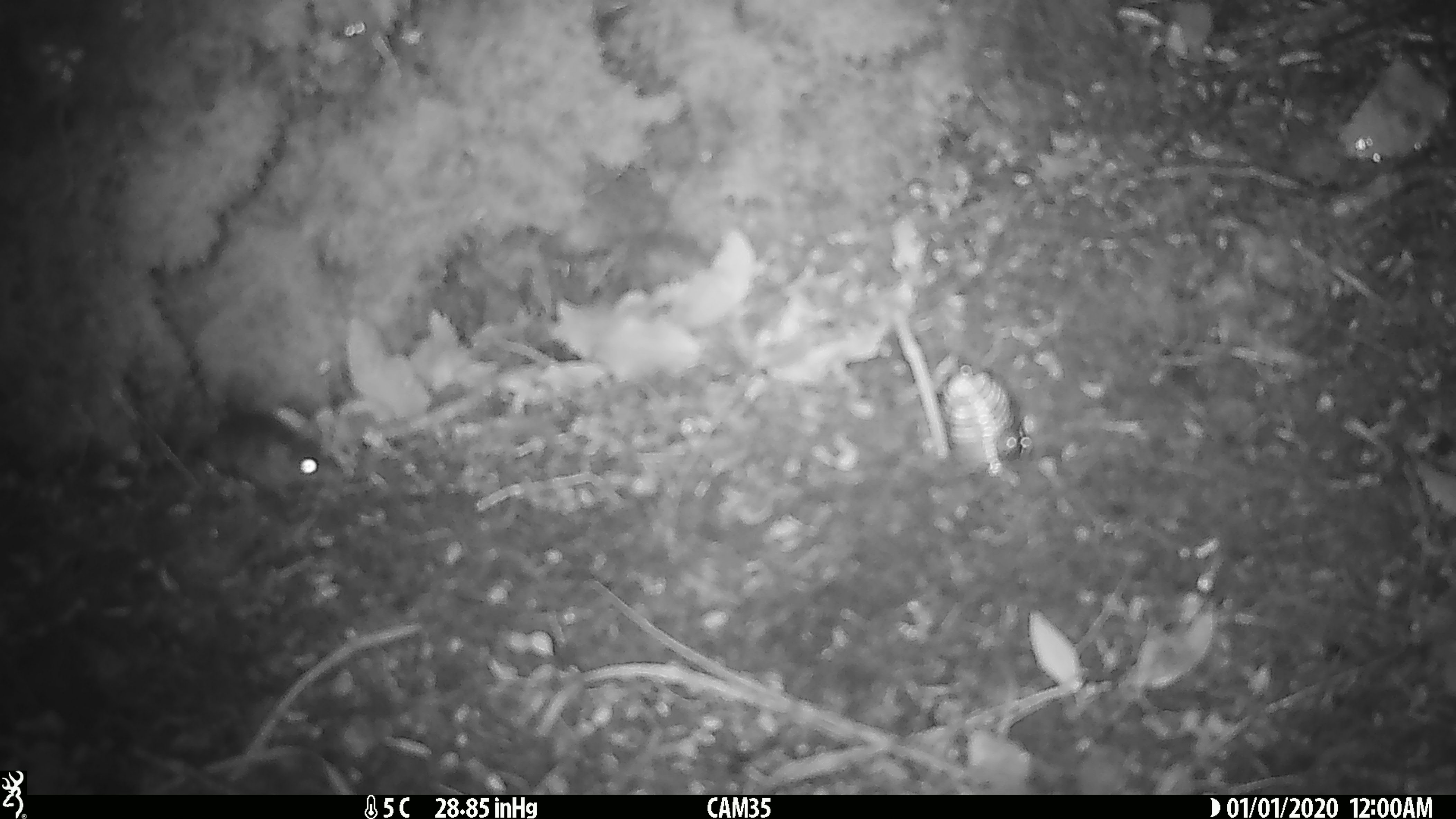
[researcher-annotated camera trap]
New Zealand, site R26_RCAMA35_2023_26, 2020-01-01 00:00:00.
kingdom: Animalia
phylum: Chordata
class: Mammalia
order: Rodentia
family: Muridae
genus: Mus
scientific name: Mus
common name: mouse